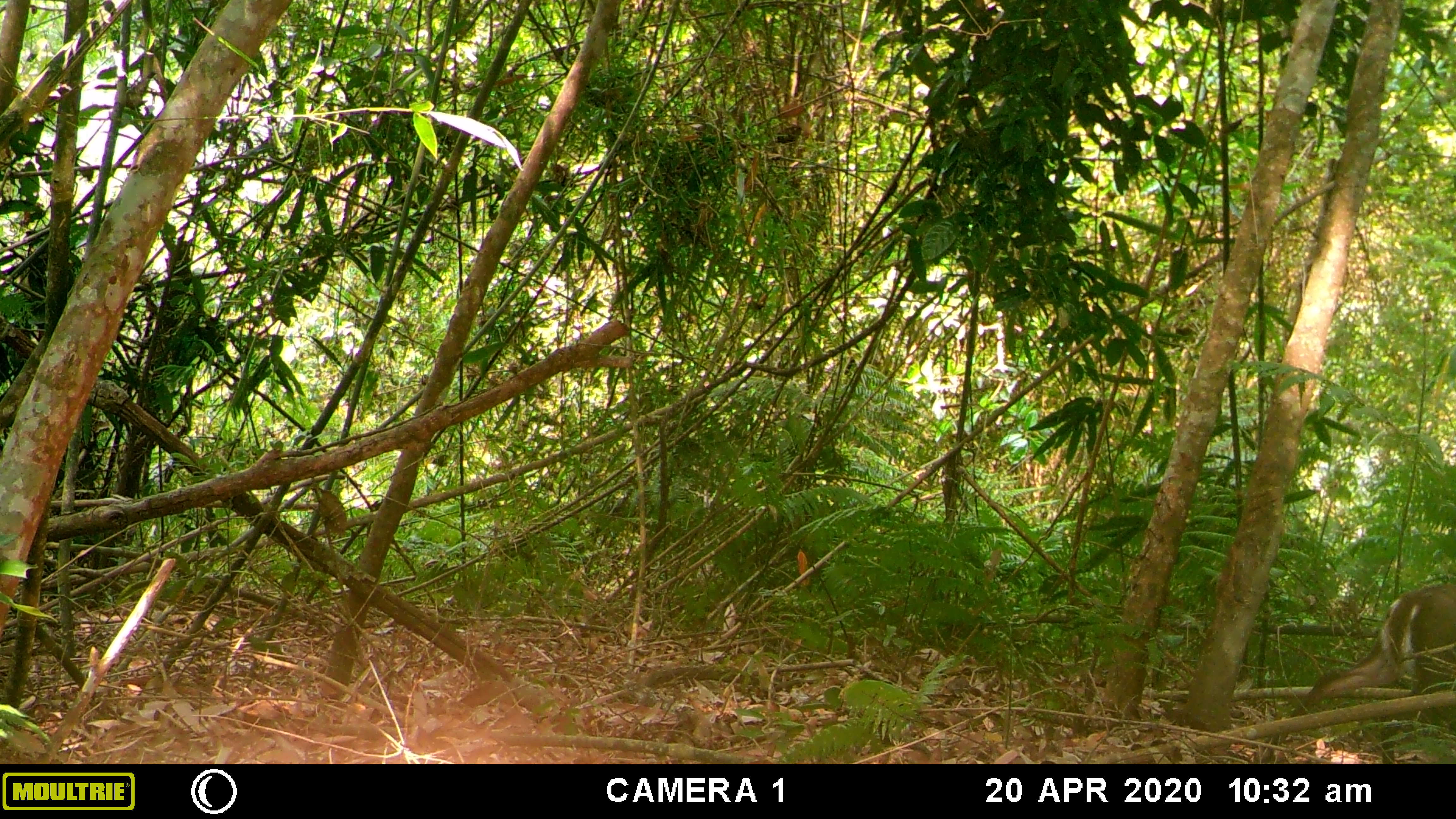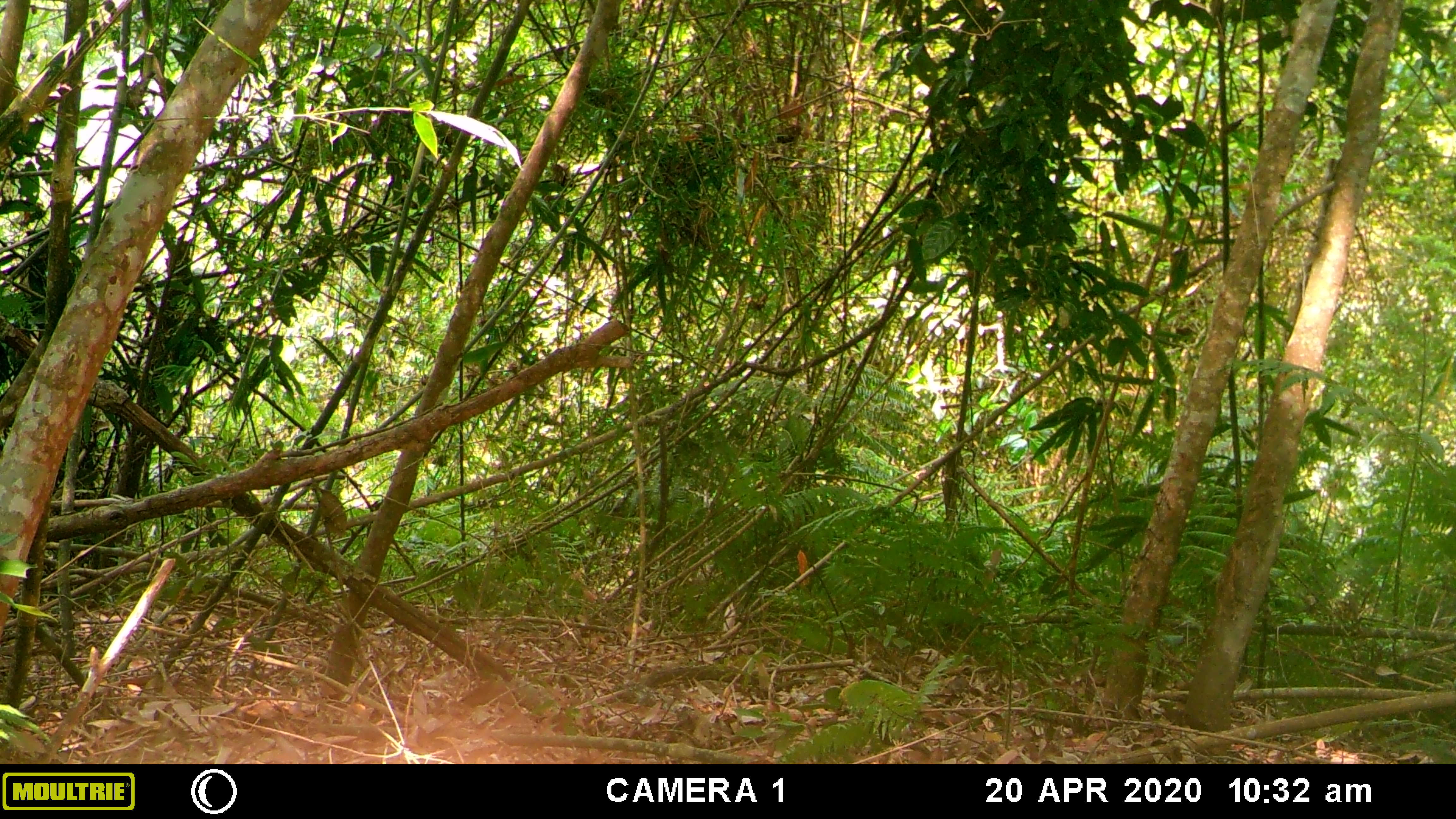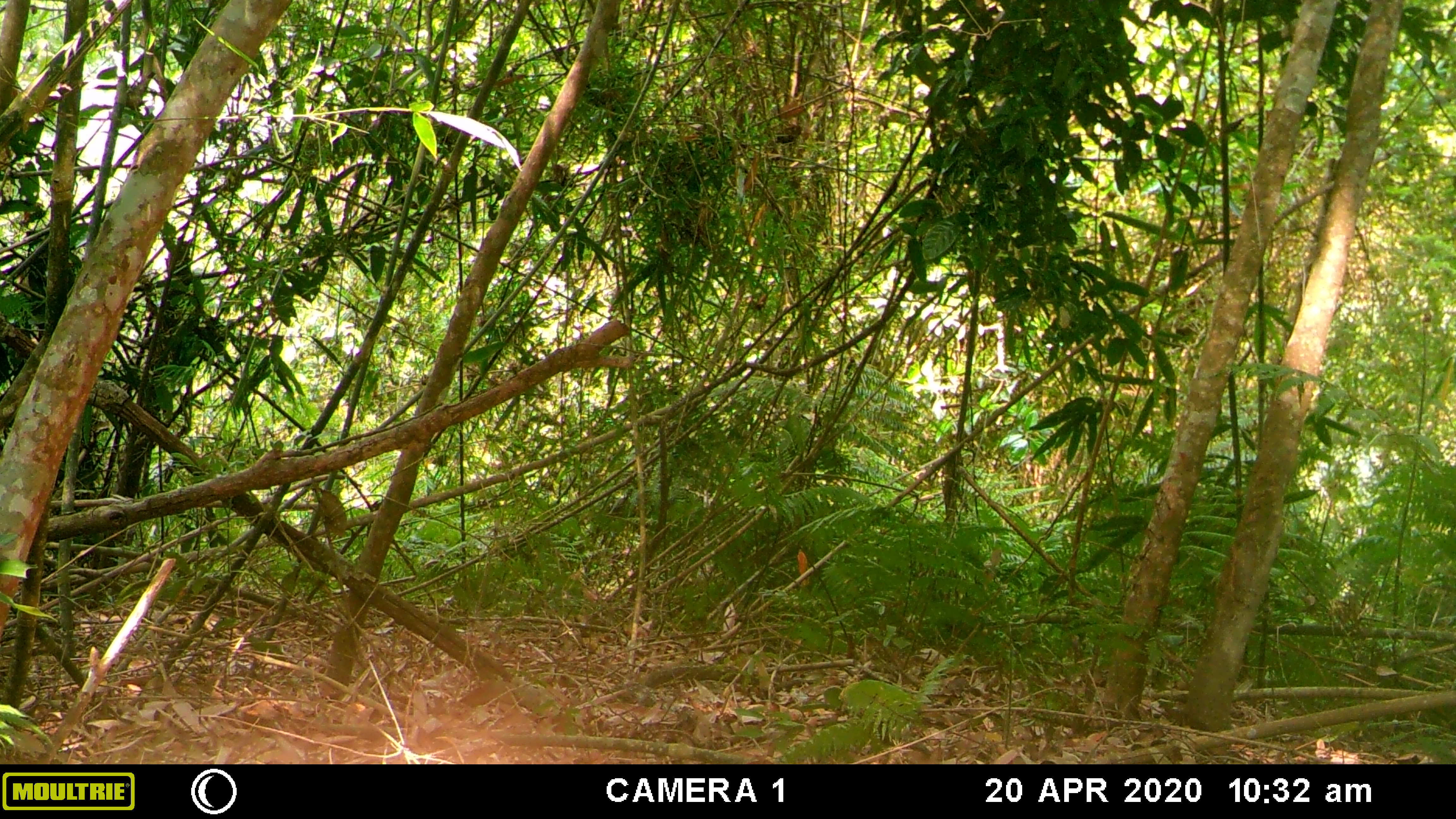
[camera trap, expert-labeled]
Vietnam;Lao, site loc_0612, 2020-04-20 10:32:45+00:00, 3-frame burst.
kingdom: Animalia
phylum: Chordata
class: Mammalia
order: Artiodactyla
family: Cervidae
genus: Muntiacus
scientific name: Muntiacus rooseveltorum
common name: roosevelt's muntjac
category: roosevelts muntjac group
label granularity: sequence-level